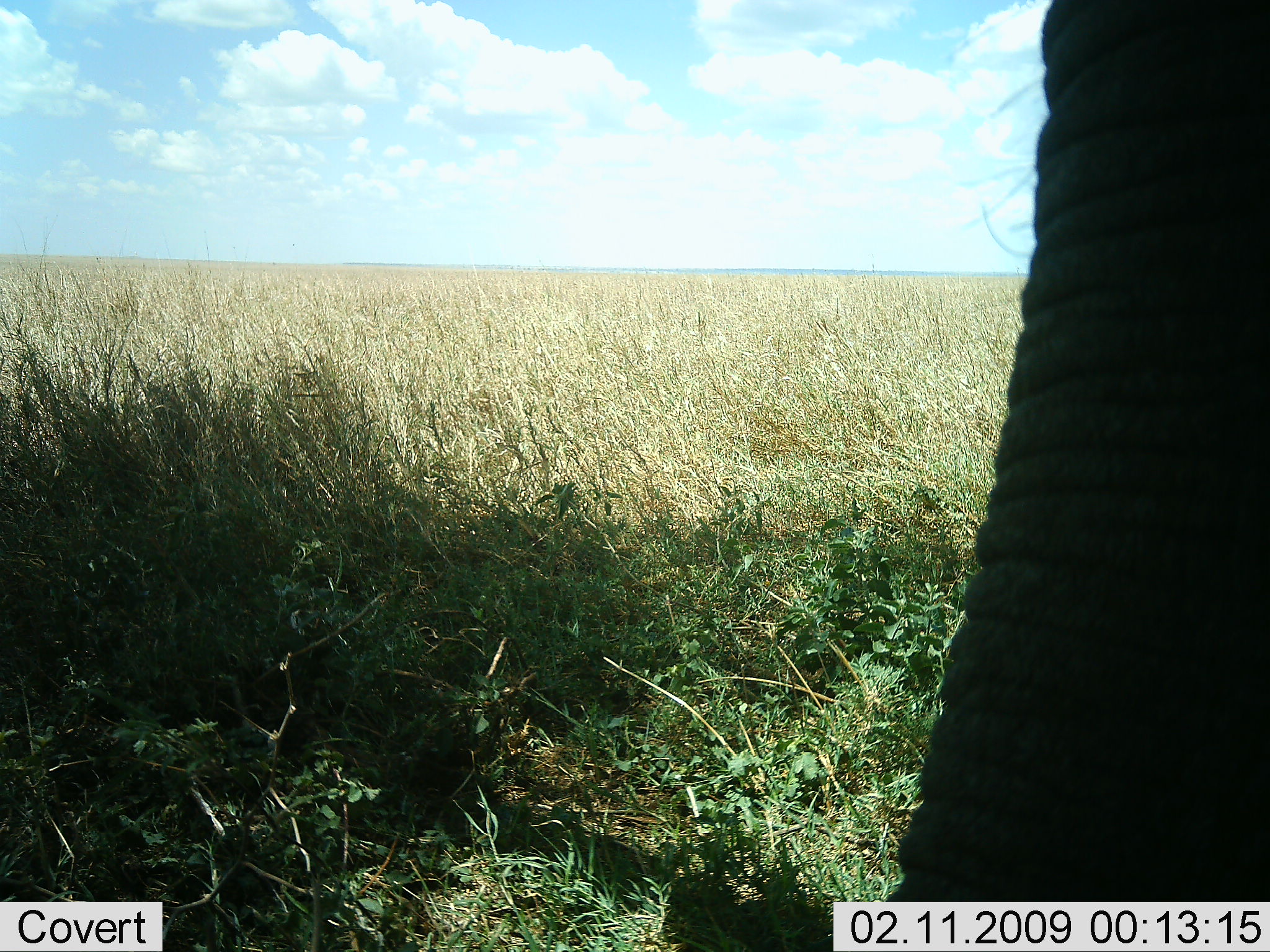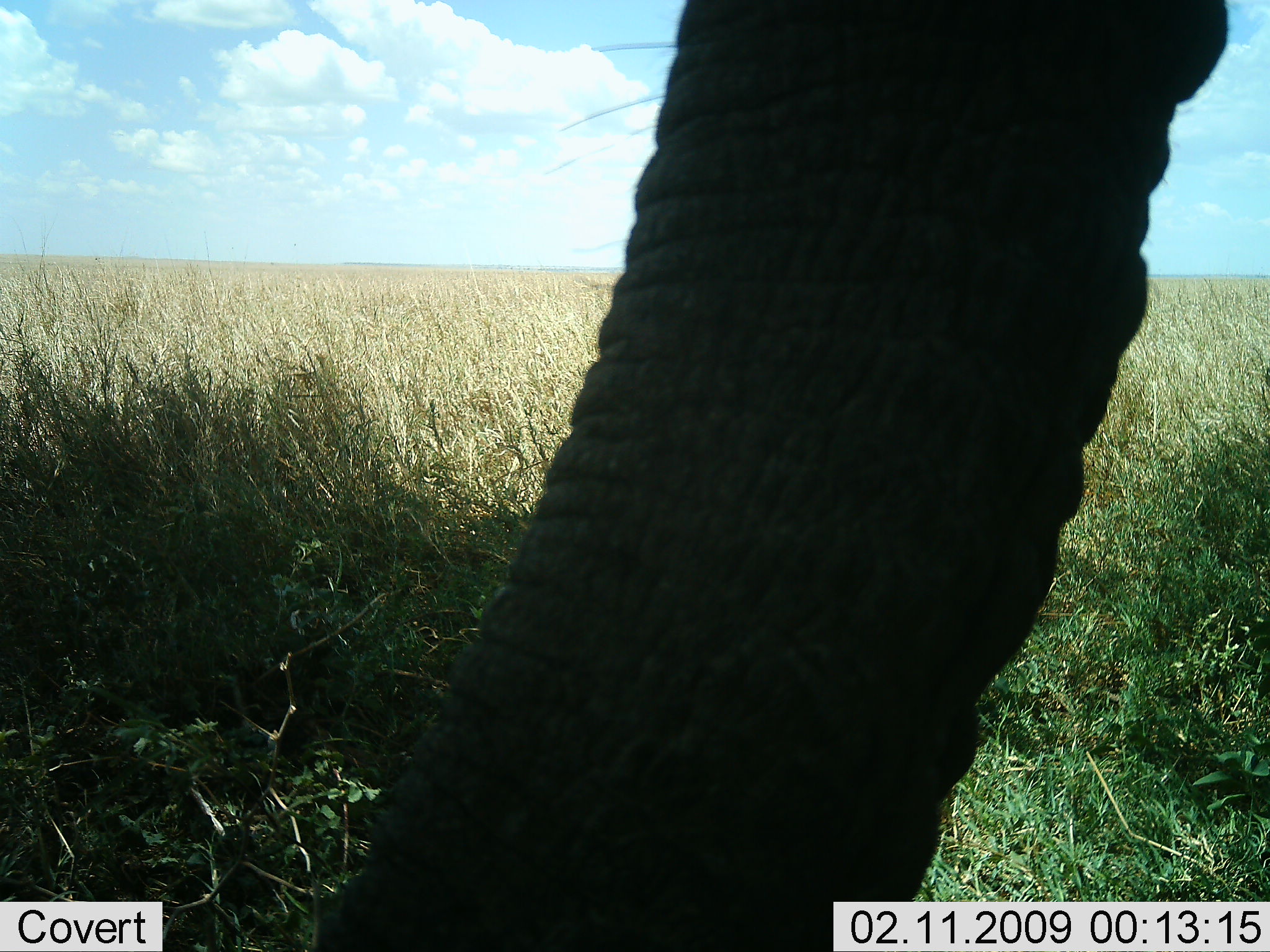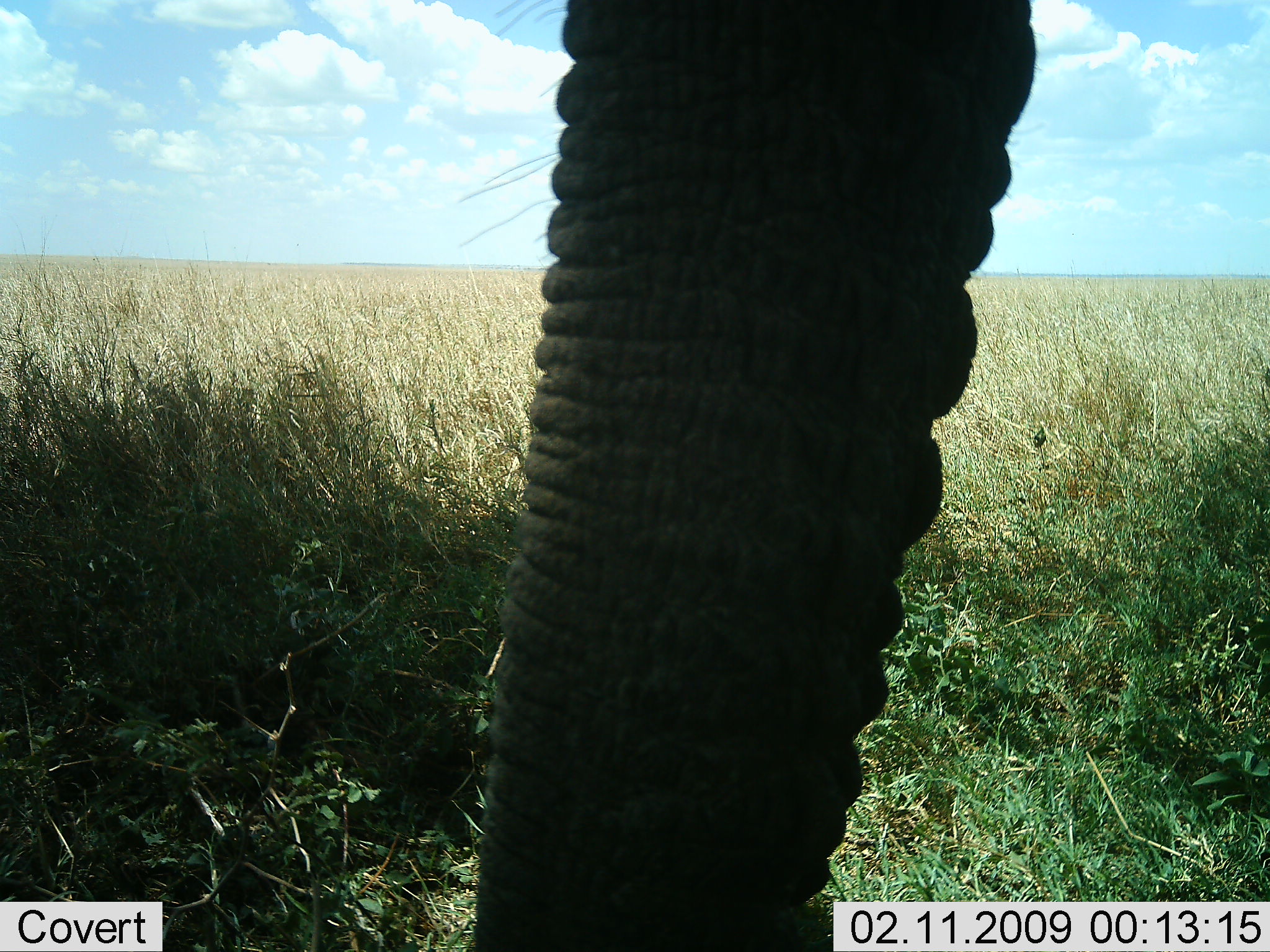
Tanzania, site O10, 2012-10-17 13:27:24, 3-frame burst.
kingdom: Animalia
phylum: Chordata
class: Mammalia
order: Proboscidea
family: Elephantidae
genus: Loxodonta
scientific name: Loxodonta africana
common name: african bush elephant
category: elephant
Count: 1.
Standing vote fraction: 70%.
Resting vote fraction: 0%.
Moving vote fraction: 10%.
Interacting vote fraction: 10%.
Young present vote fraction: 0%.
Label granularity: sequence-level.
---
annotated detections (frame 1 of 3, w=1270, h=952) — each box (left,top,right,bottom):
animal: (881,0,1270,902)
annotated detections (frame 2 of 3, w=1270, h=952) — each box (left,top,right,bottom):
animal: (312,0,1230,952)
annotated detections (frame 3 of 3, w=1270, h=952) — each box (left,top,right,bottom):
animal: (463,0,1037,952)